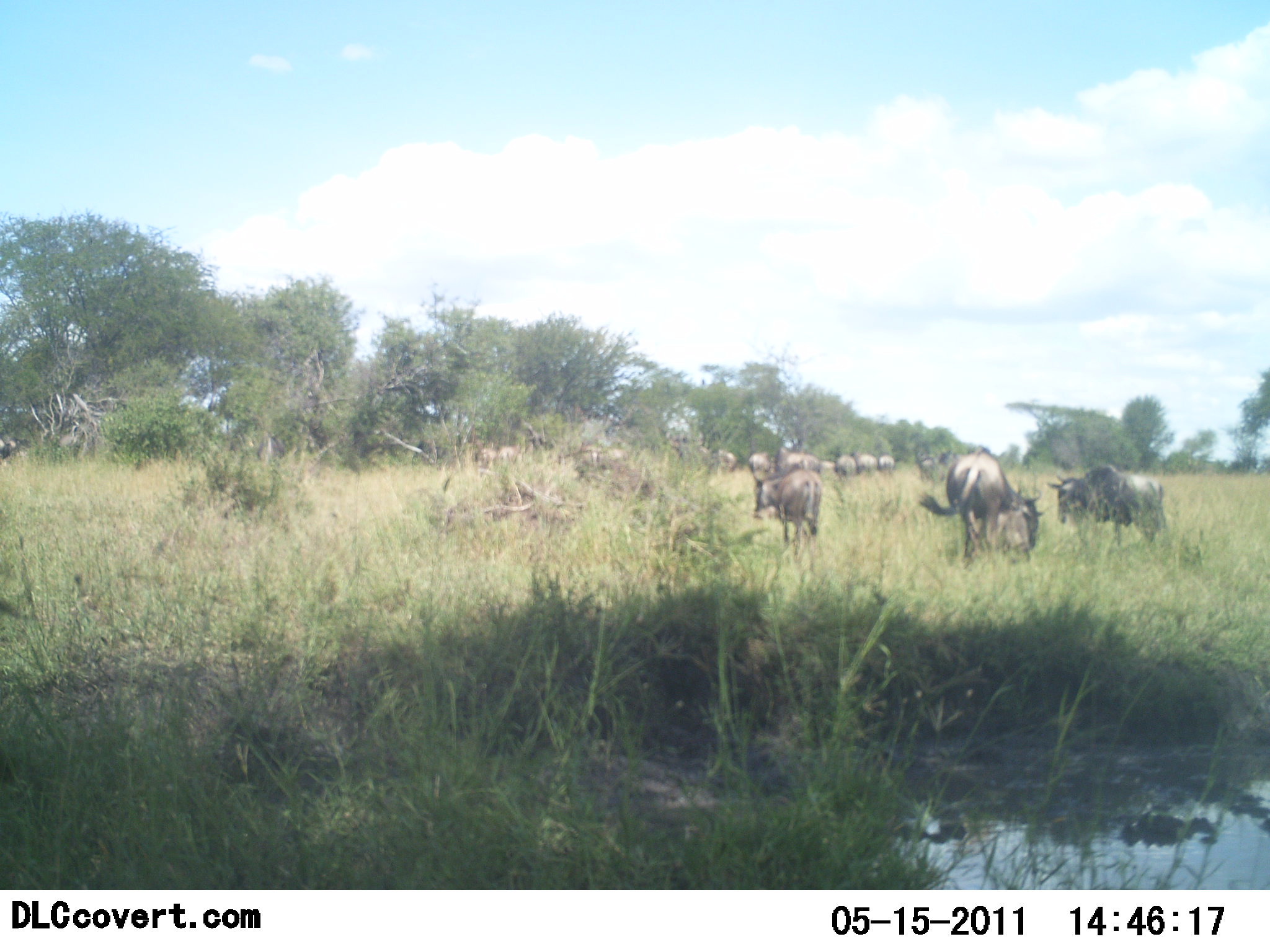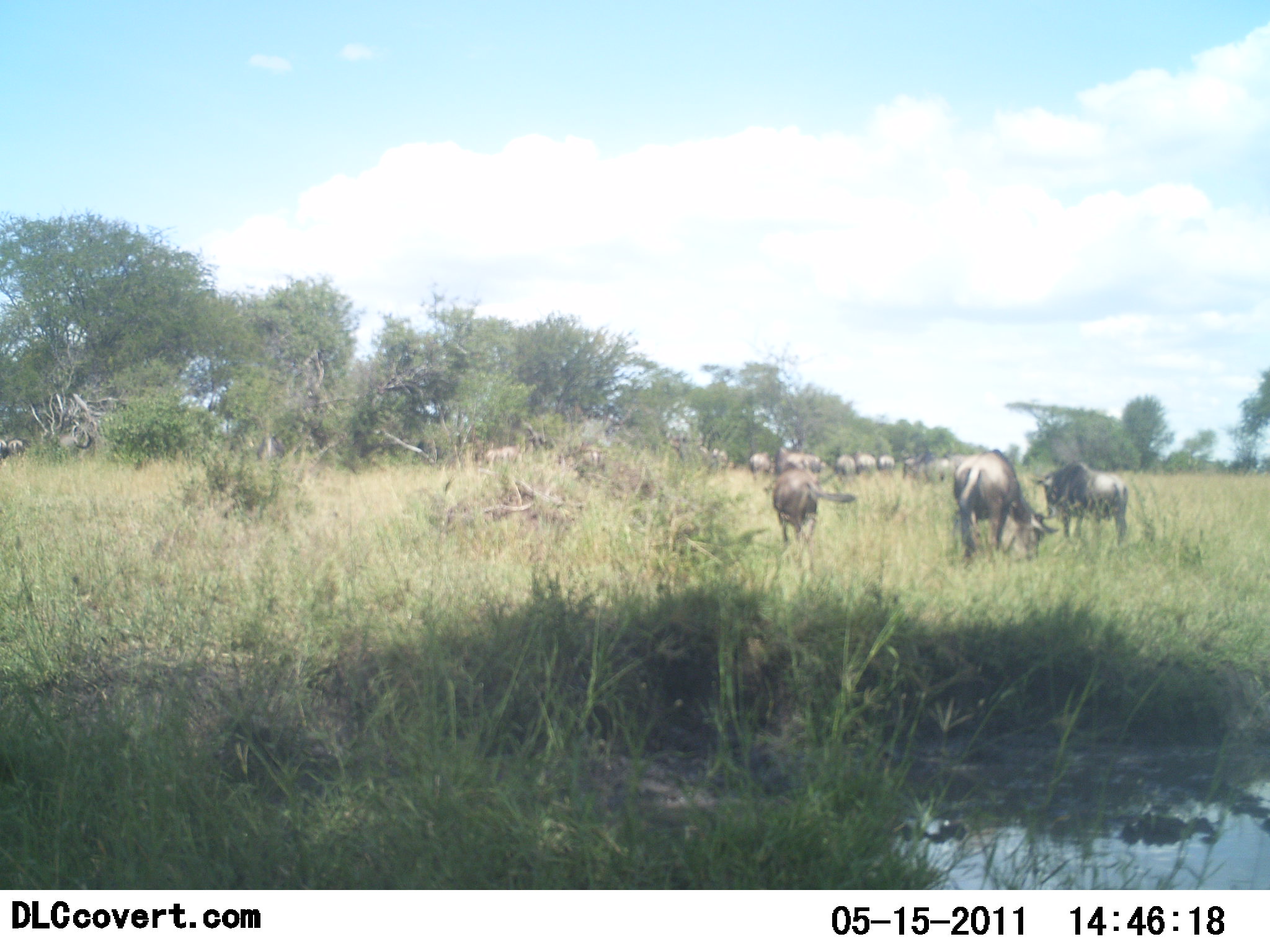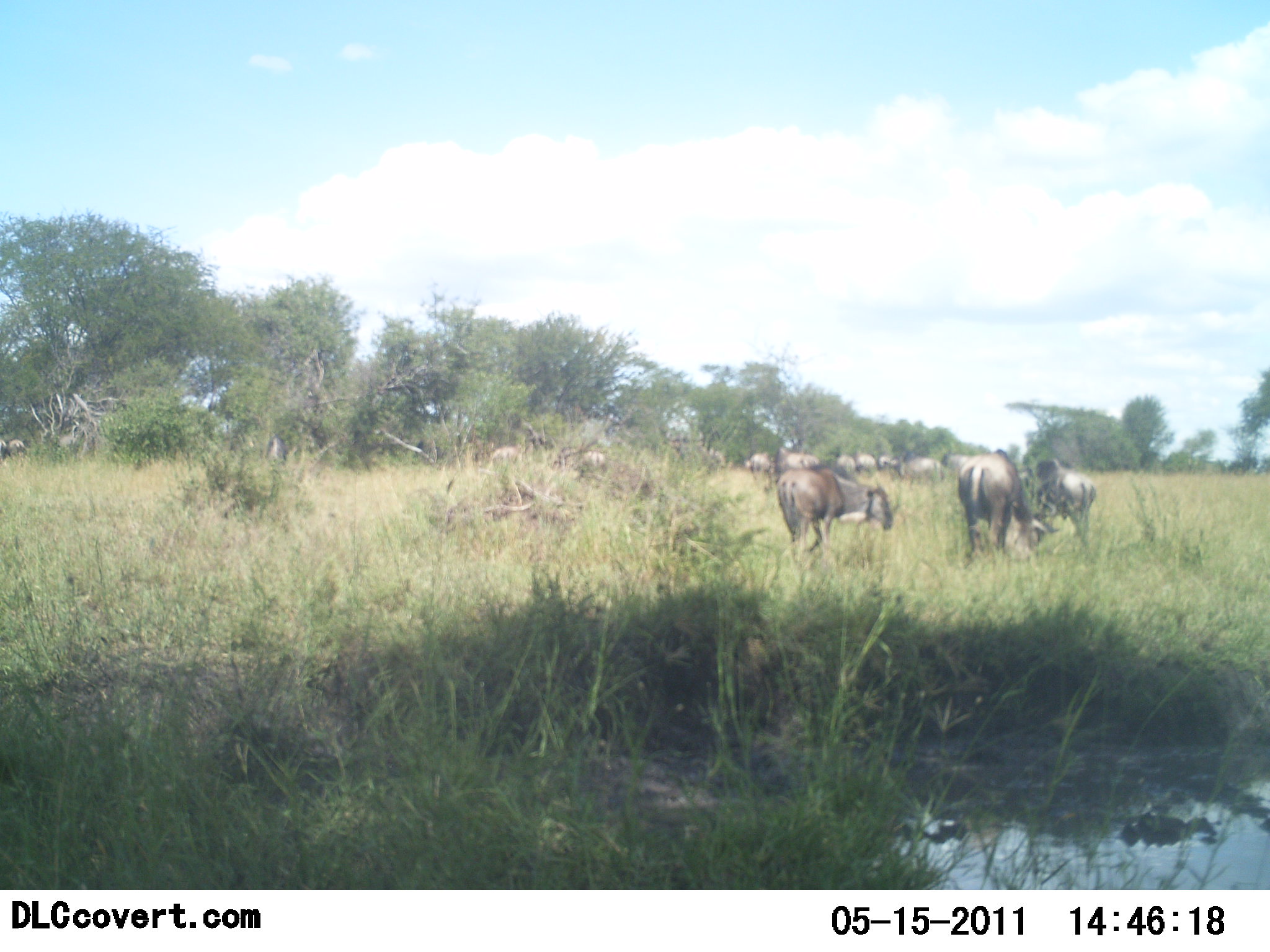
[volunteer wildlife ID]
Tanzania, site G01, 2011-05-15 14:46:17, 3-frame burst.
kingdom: Animalia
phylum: Chordata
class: Mammalia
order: Artiodactyla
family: Bovidae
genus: Connochaetes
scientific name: Connochaetes taurinus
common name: blue wildebeest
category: wildebeest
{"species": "wildebeest (blue wildebeest) (Connochaetes taurinus)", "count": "11-50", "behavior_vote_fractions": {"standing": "50%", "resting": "21%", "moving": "29%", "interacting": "7%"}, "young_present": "0%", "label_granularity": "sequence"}